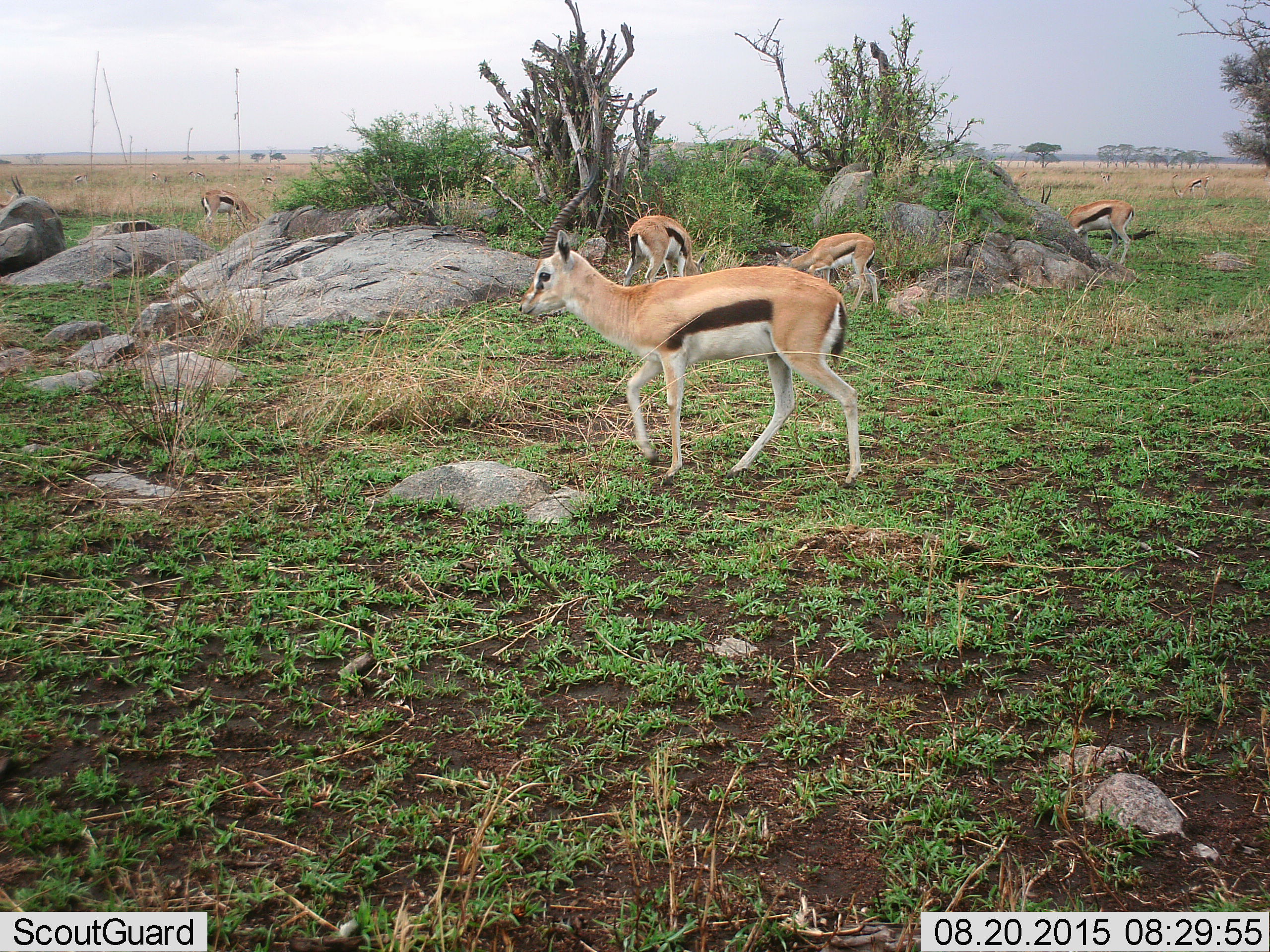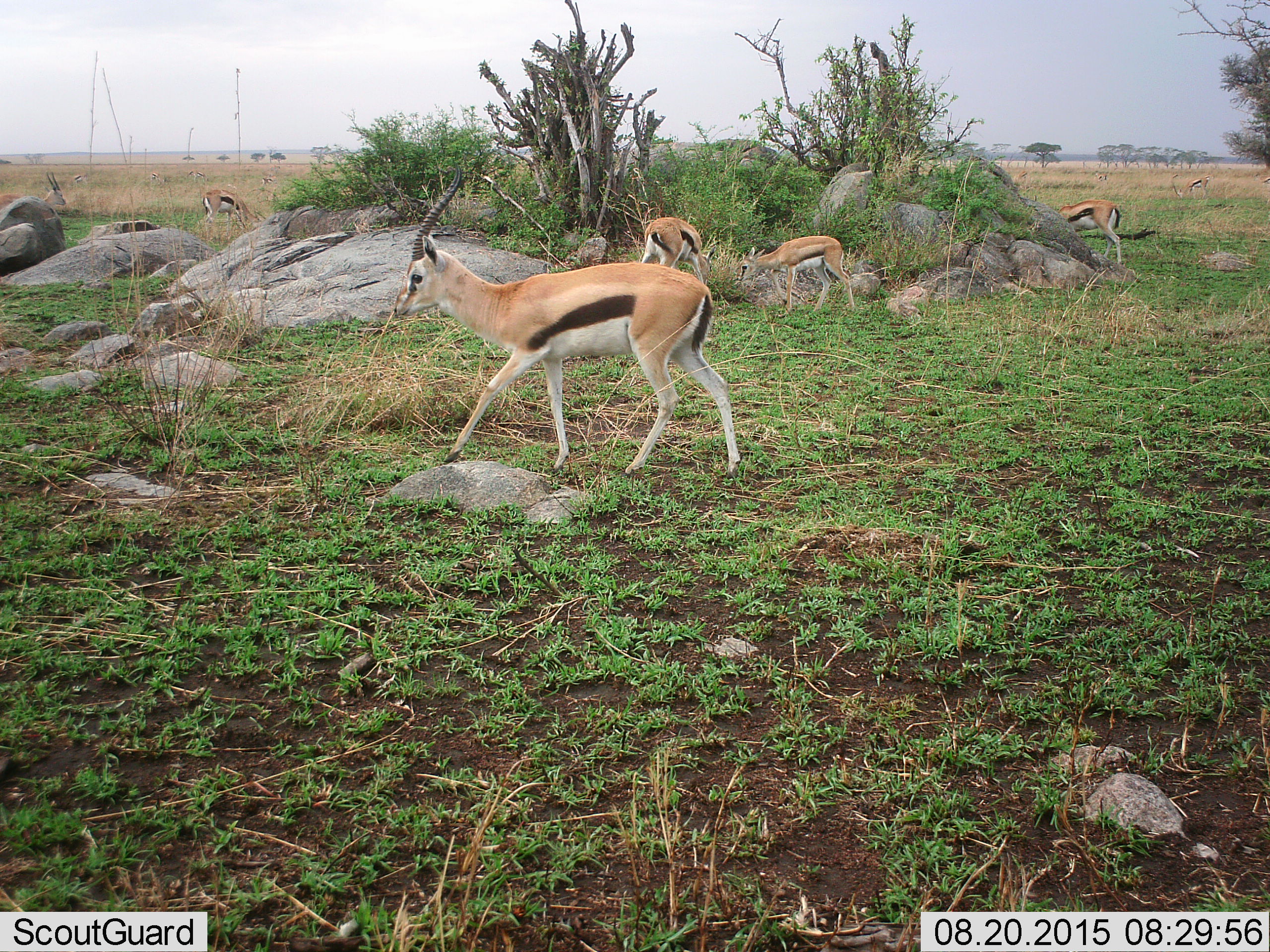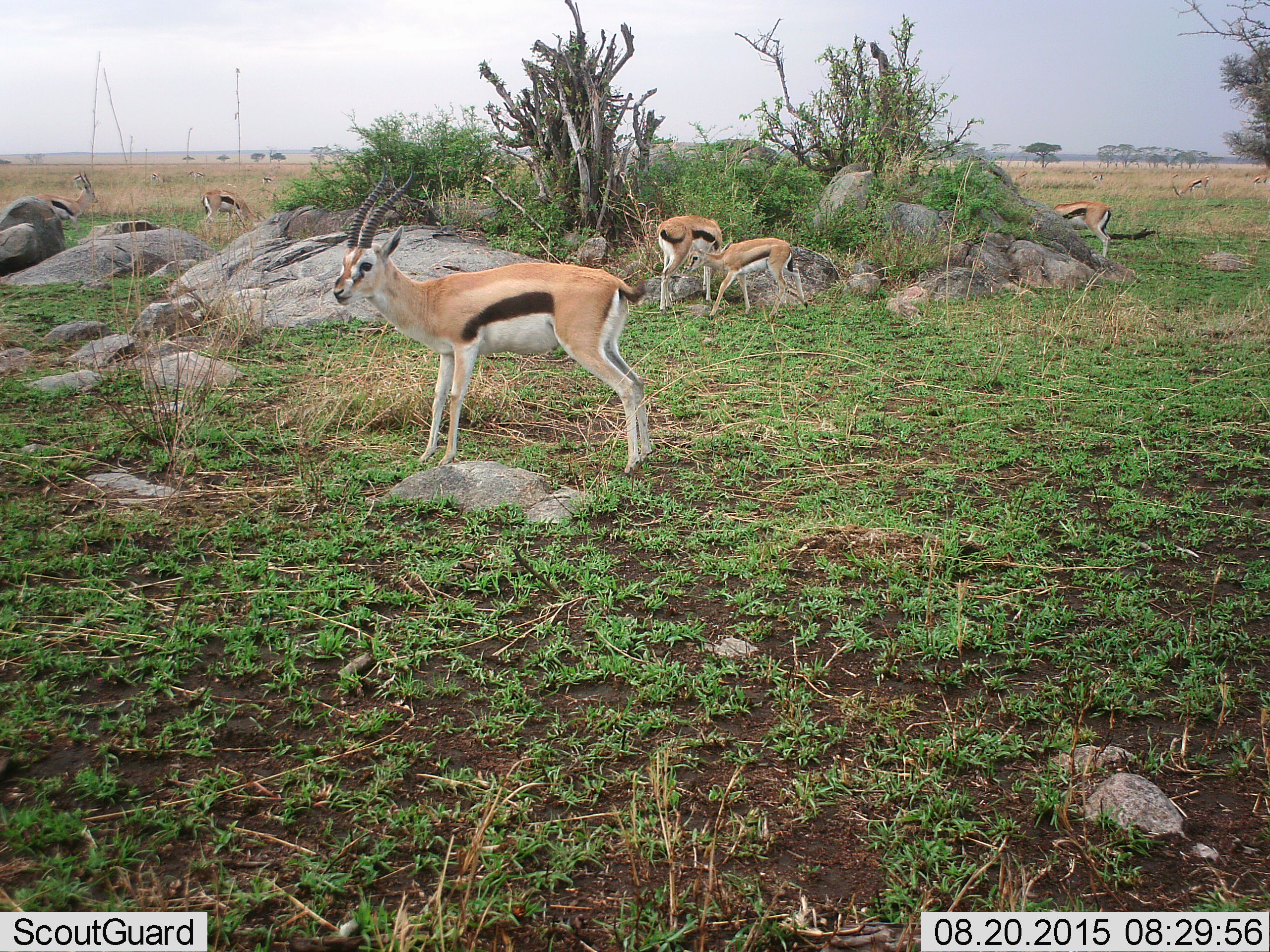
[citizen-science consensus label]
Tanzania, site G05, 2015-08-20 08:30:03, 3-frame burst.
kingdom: Animalia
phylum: Chordata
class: Mammalia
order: Artiodactyla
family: Bovidae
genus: Eudorcas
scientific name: Eudorcas thomsonii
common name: thomson's gazelle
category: gazellethomsons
Gazellethomsons (thomson's gazelle) (Eudorcas thomsonii), count 11-50. Behavior (volunteer vote fractions): standing 80%, resting 20%, moving 80%, interacting 10%. Young present (vote fraction): 30%. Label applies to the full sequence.